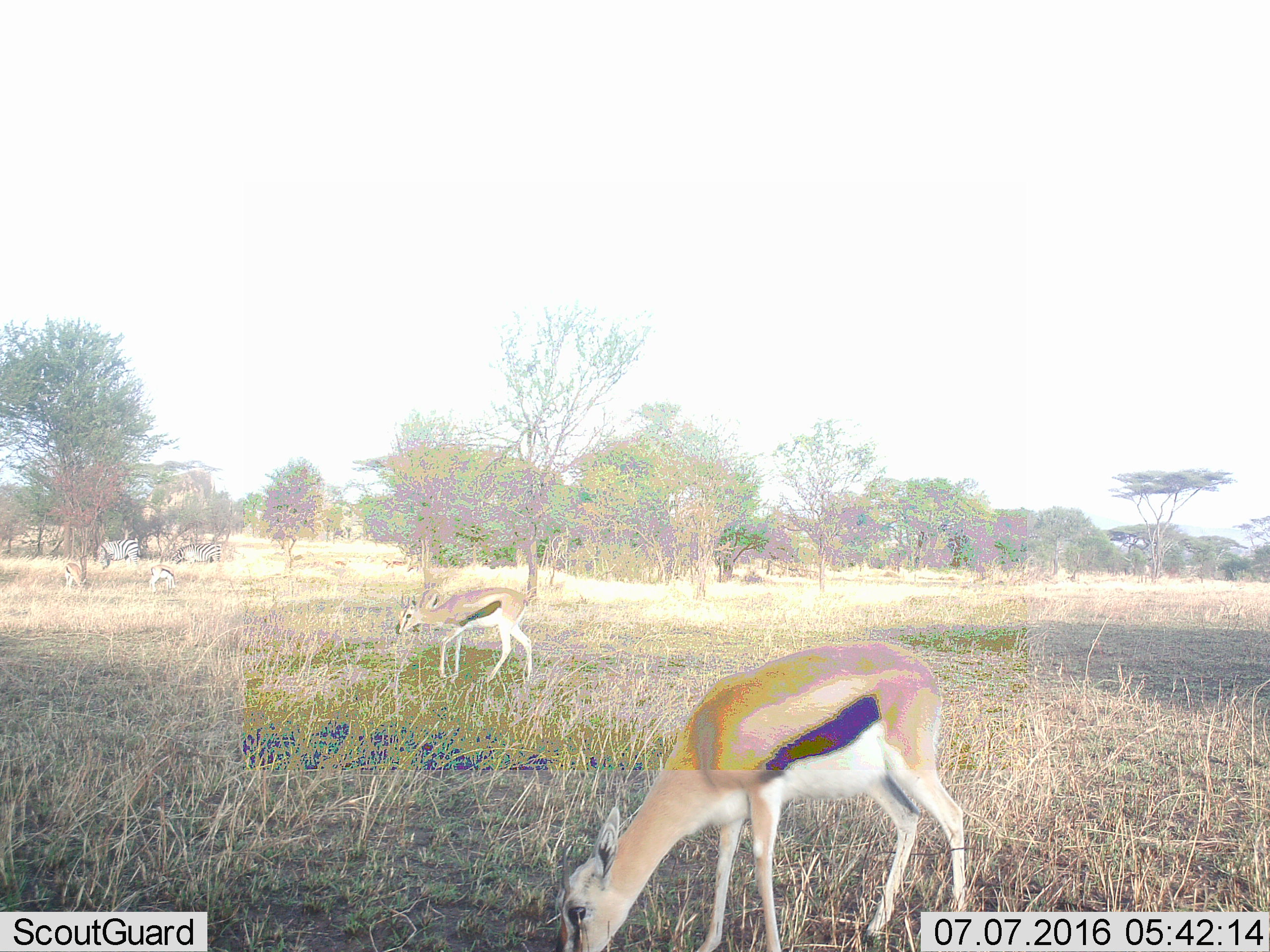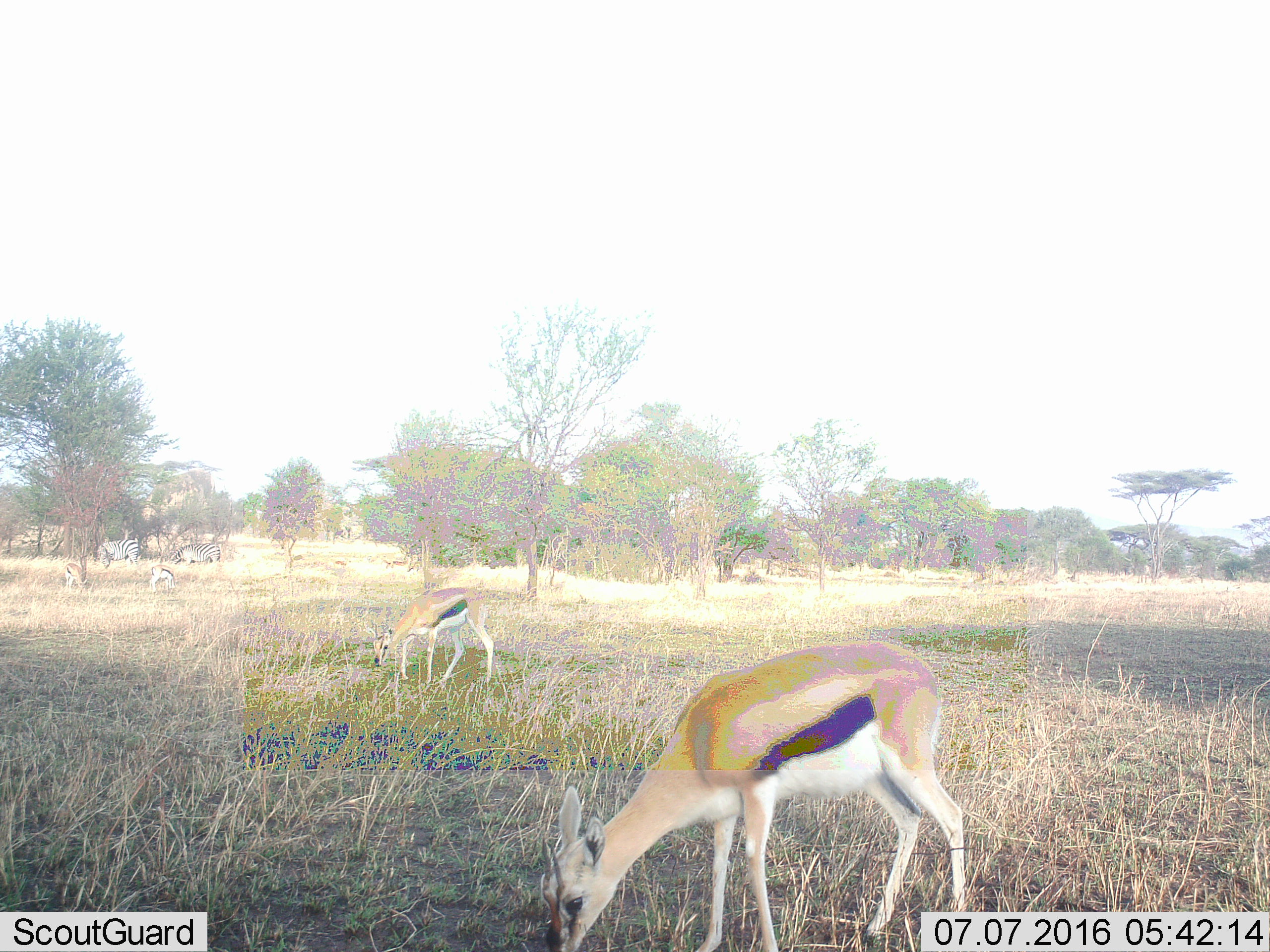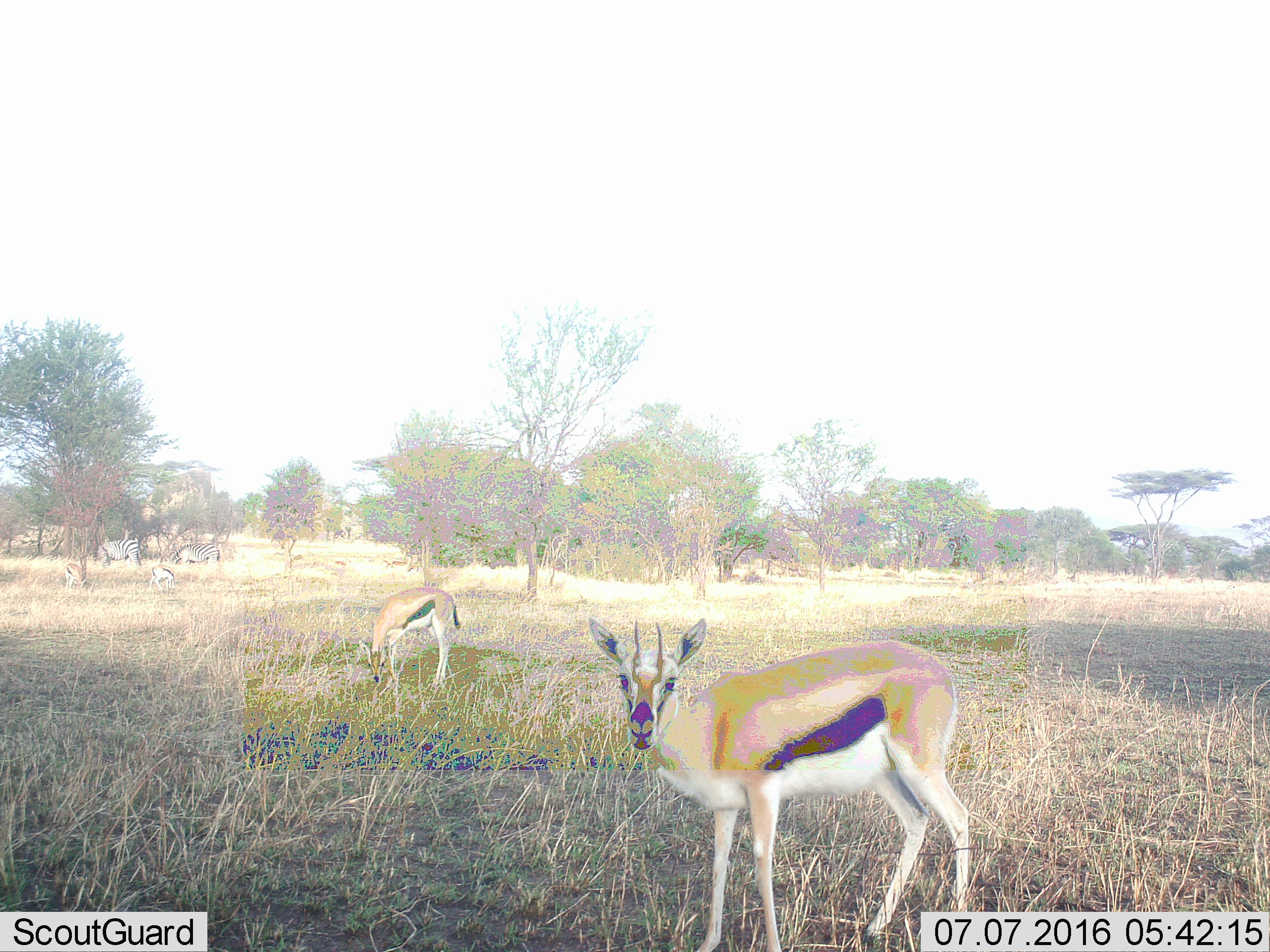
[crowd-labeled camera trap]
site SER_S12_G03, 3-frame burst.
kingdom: Animalia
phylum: Chordata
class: Mammalia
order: Artiodactyla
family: Bovidae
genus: Eudorcas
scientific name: Eudorcas thomsonii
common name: thomson's gazelle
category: gazellethomsons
Gazellethomsons (thomson's gazelle) (Eudorcas thomsonii), count 4. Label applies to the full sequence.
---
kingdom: Animalia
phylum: Chordata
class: Mammalia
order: Perissodactyla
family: Equidae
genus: Equus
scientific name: Equus quagga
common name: plains zebra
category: zebraplains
Zebraplains (plains zebra) (Equus quagga), count 2. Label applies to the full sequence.